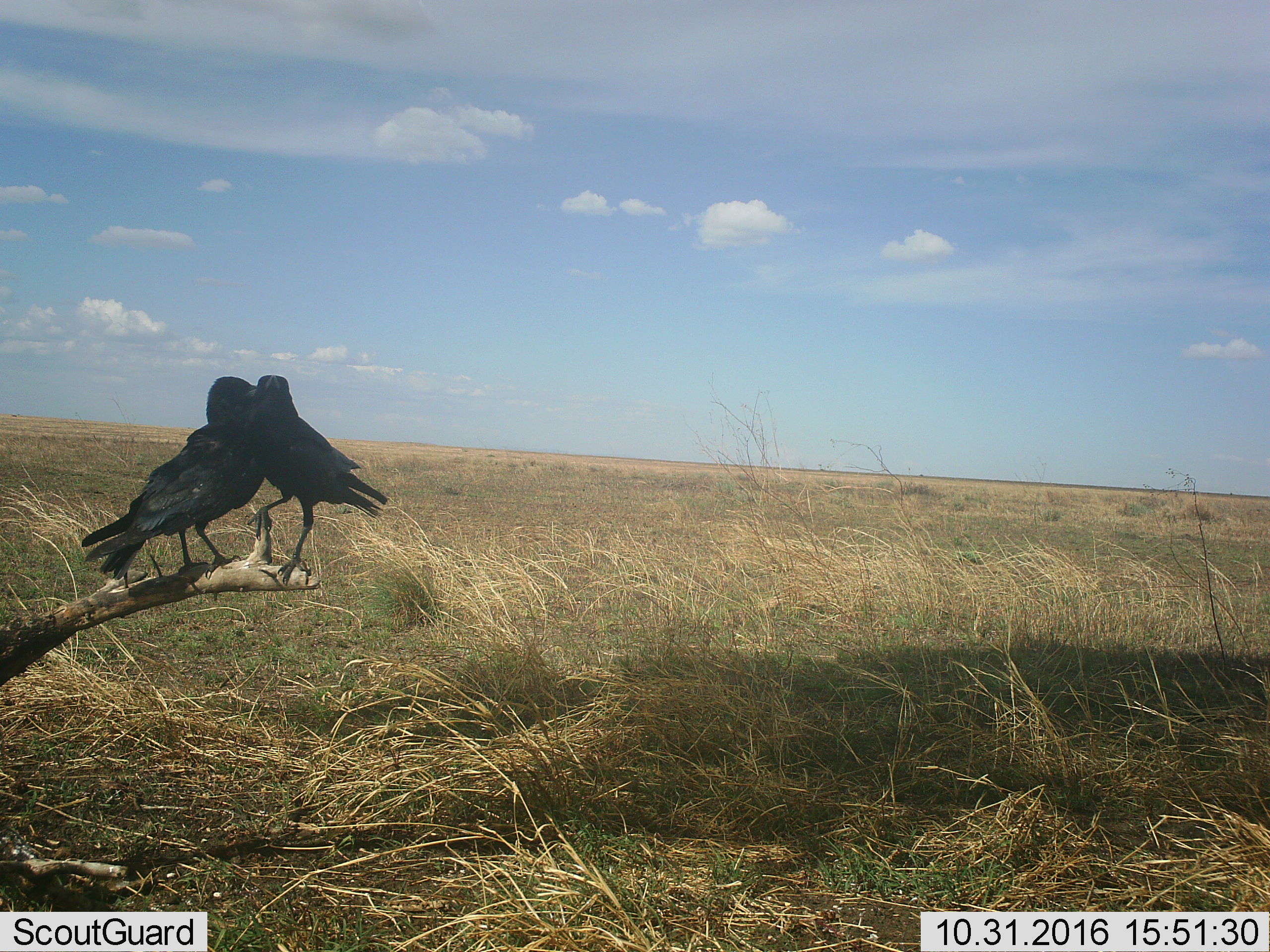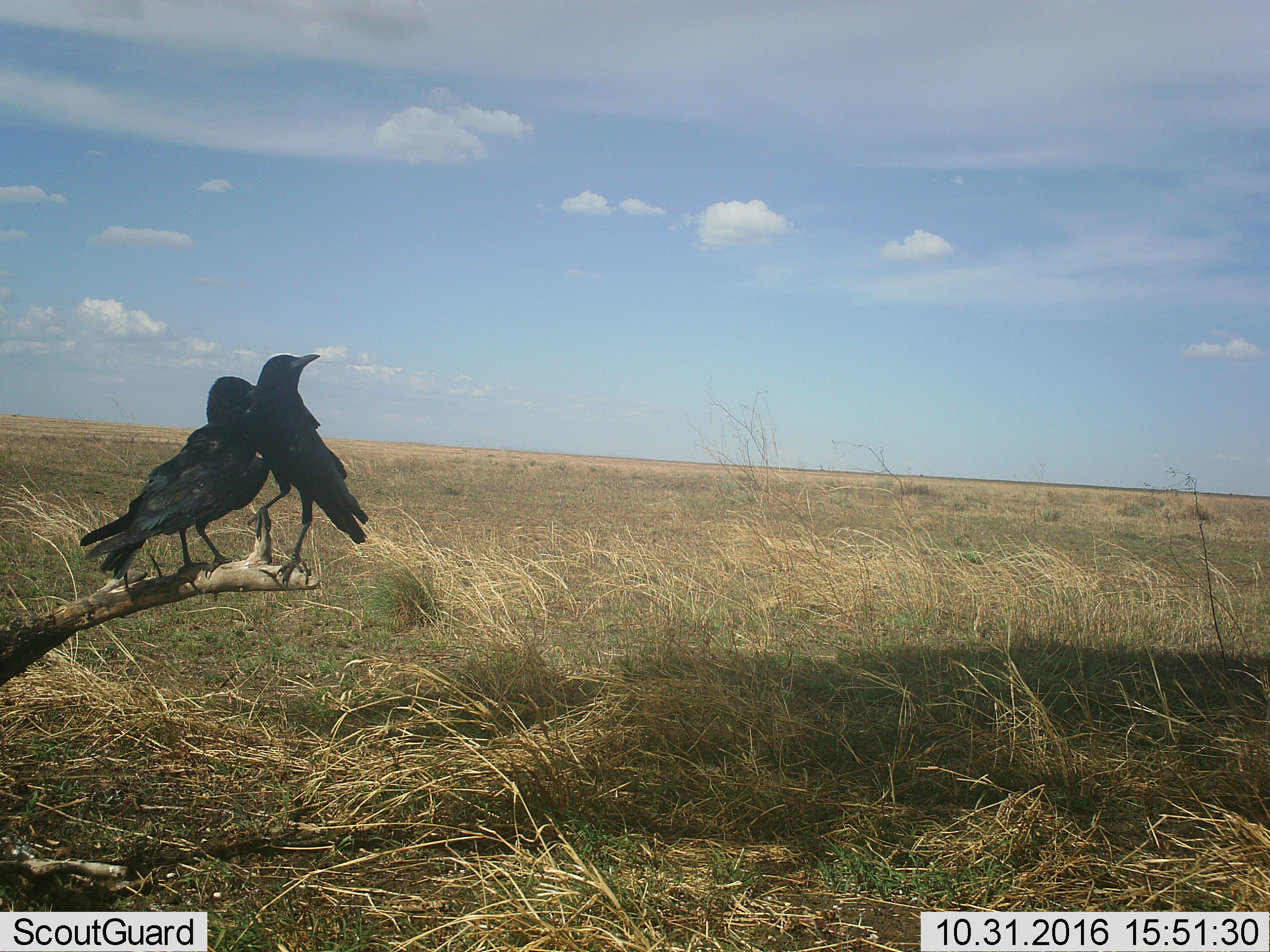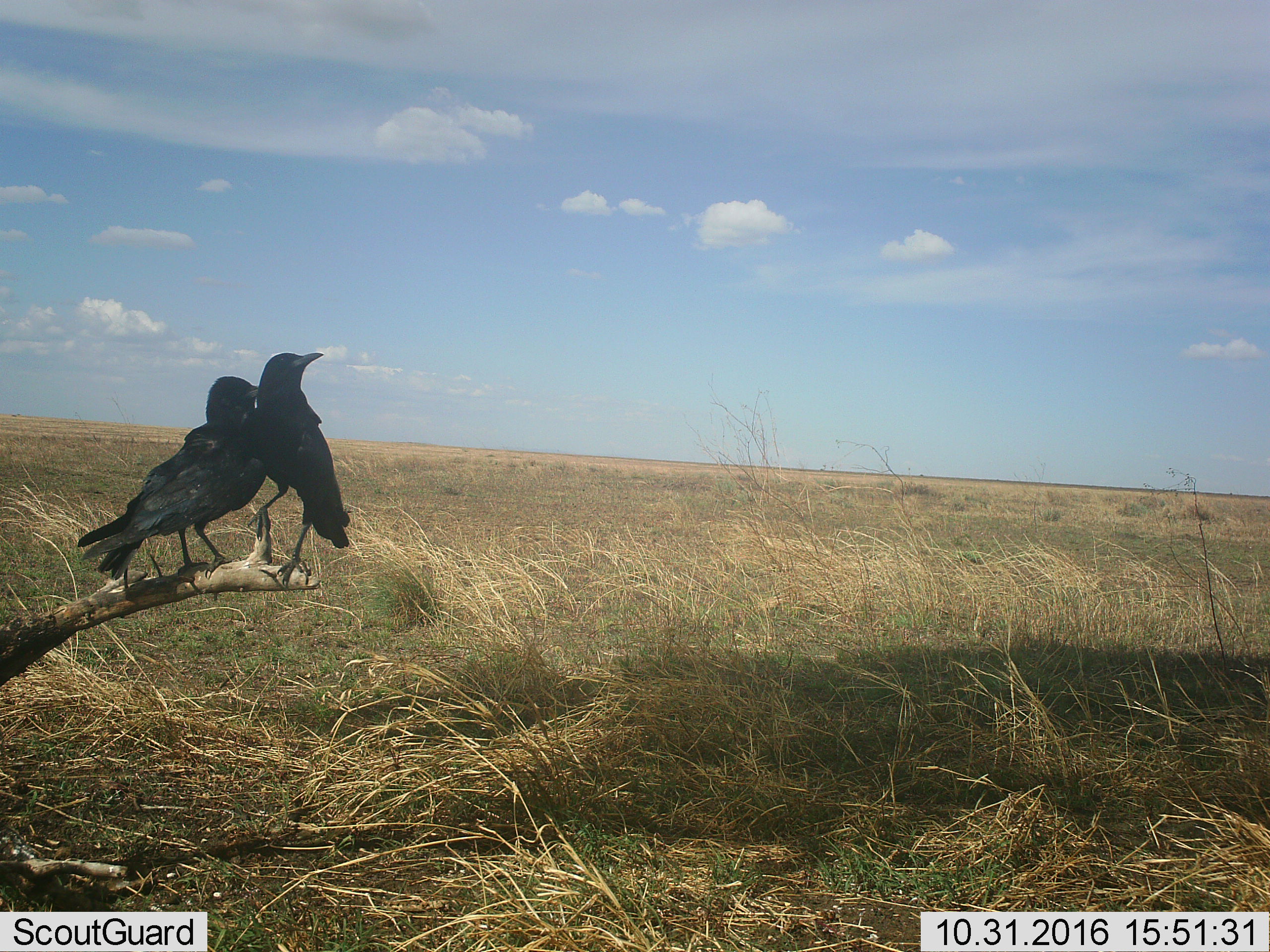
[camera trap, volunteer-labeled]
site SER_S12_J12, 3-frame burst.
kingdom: Animalia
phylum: Chordata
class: Aves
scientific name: Aves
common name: bird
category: birdother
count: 2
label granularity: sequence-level